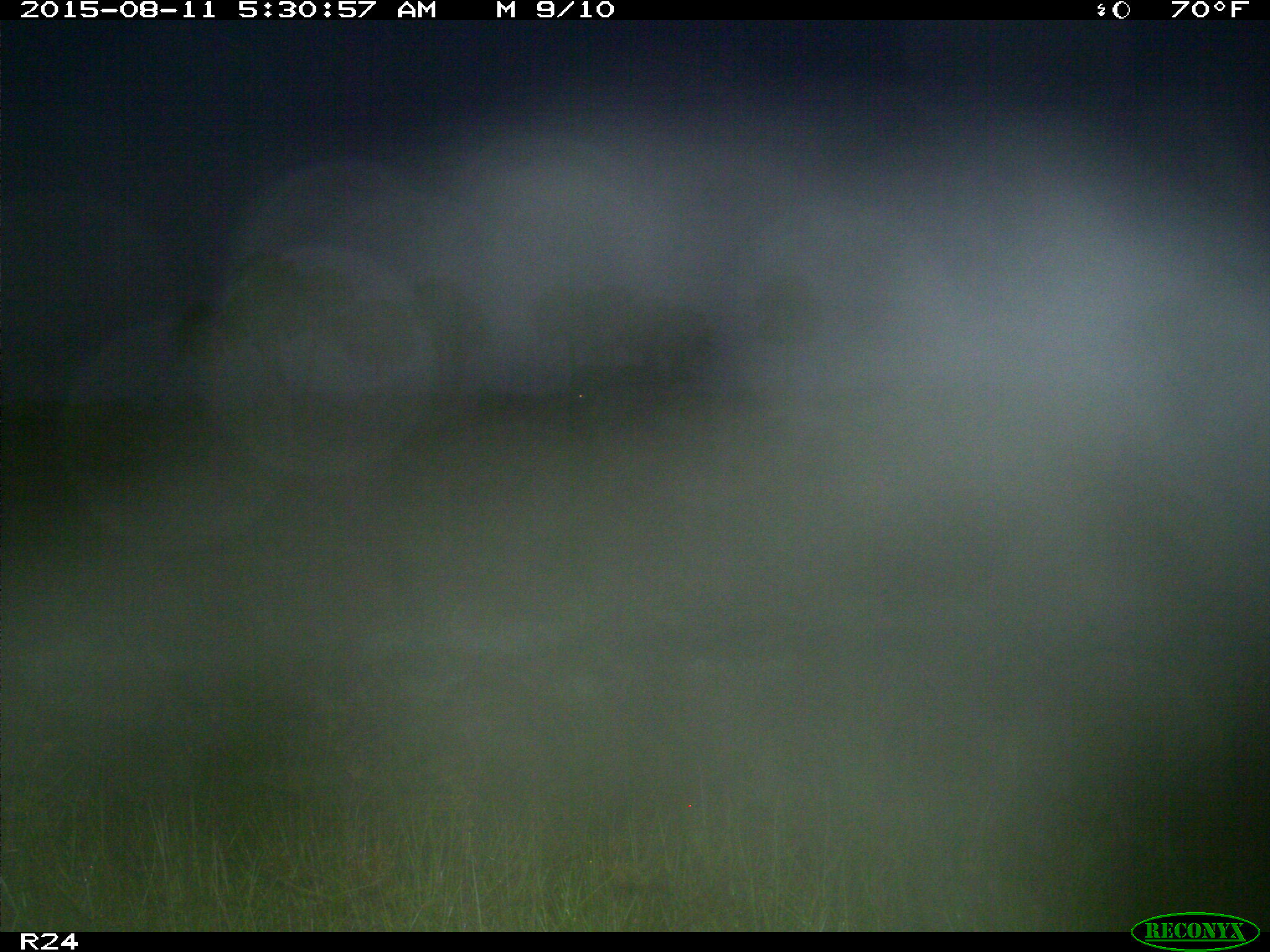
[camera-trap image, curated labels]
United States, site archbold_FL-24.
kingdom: Animalia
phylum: Chordata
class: Mammalia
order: Artiodactyla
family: Bovidae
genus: Bos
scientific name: Bos taurus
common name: domestic cow